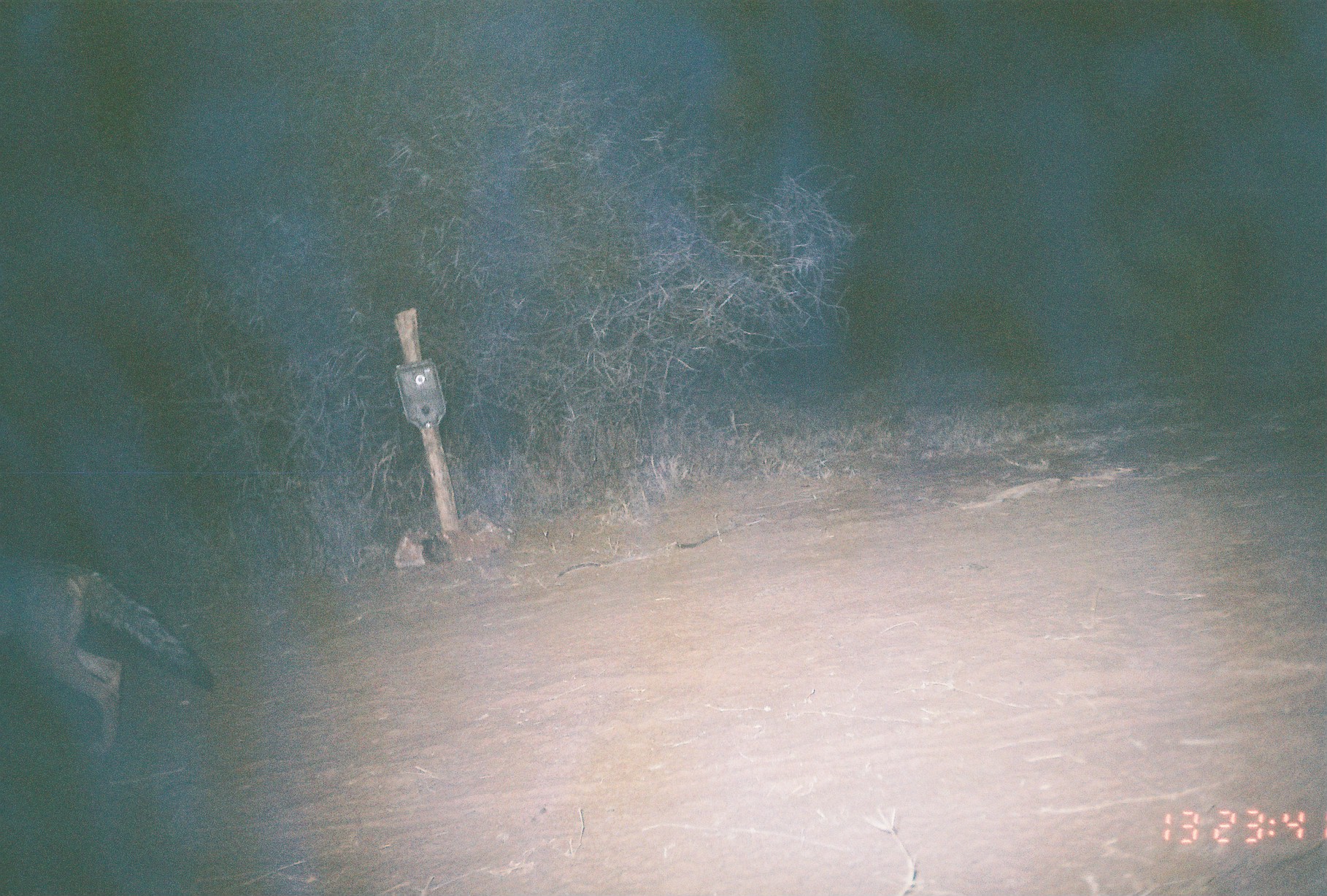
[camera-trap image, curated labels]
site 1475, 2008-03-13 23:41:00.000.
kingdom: Animalia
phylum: Chordata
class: Mammalia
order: Carnivora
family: Canidae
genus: Lupulella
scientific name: Lupulella mesomelas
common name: black-backed jackal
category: canis mesomelas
Canis mesomelas (black-backed jackal) (Lupulella mesomelas), count 1.